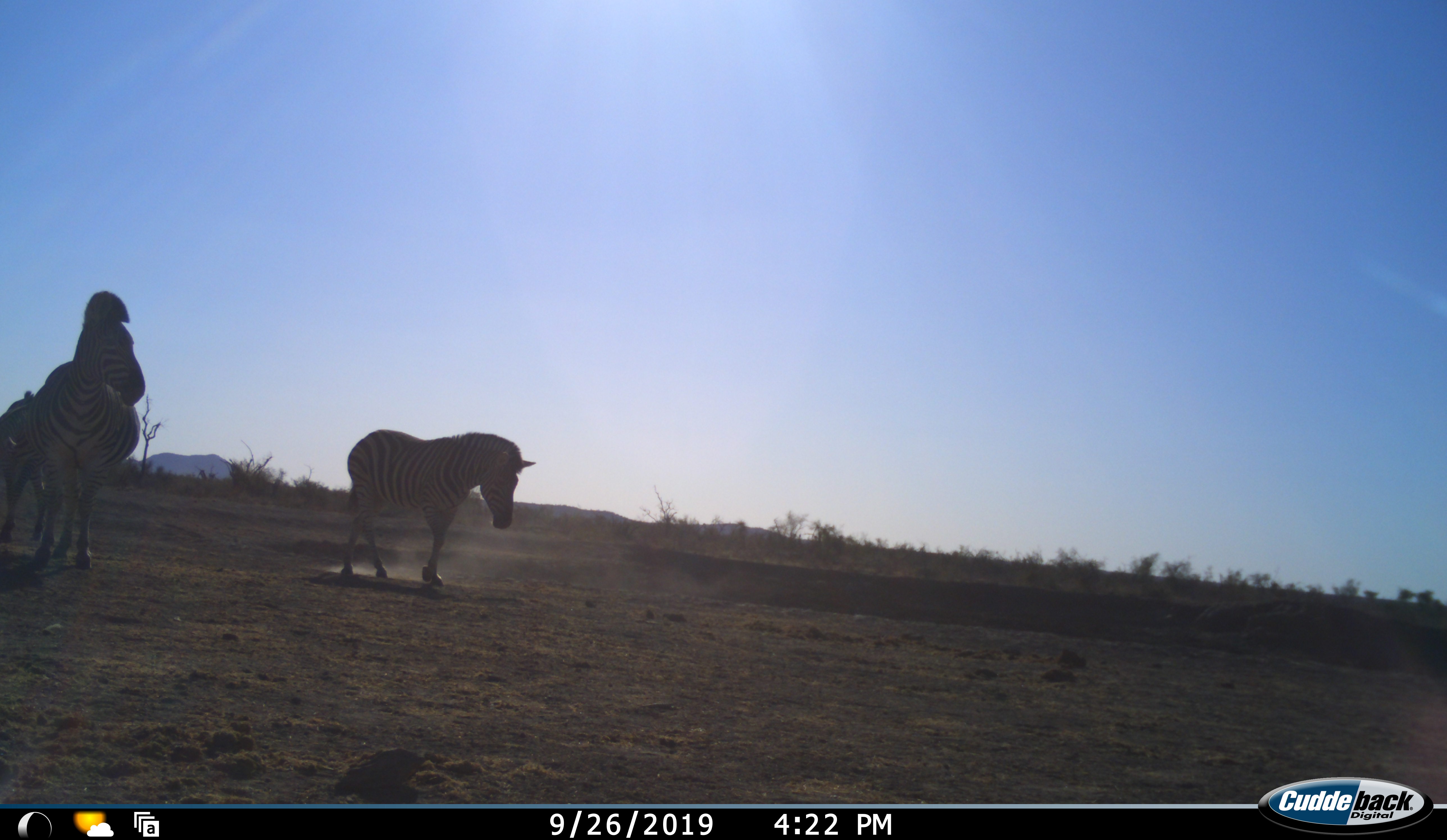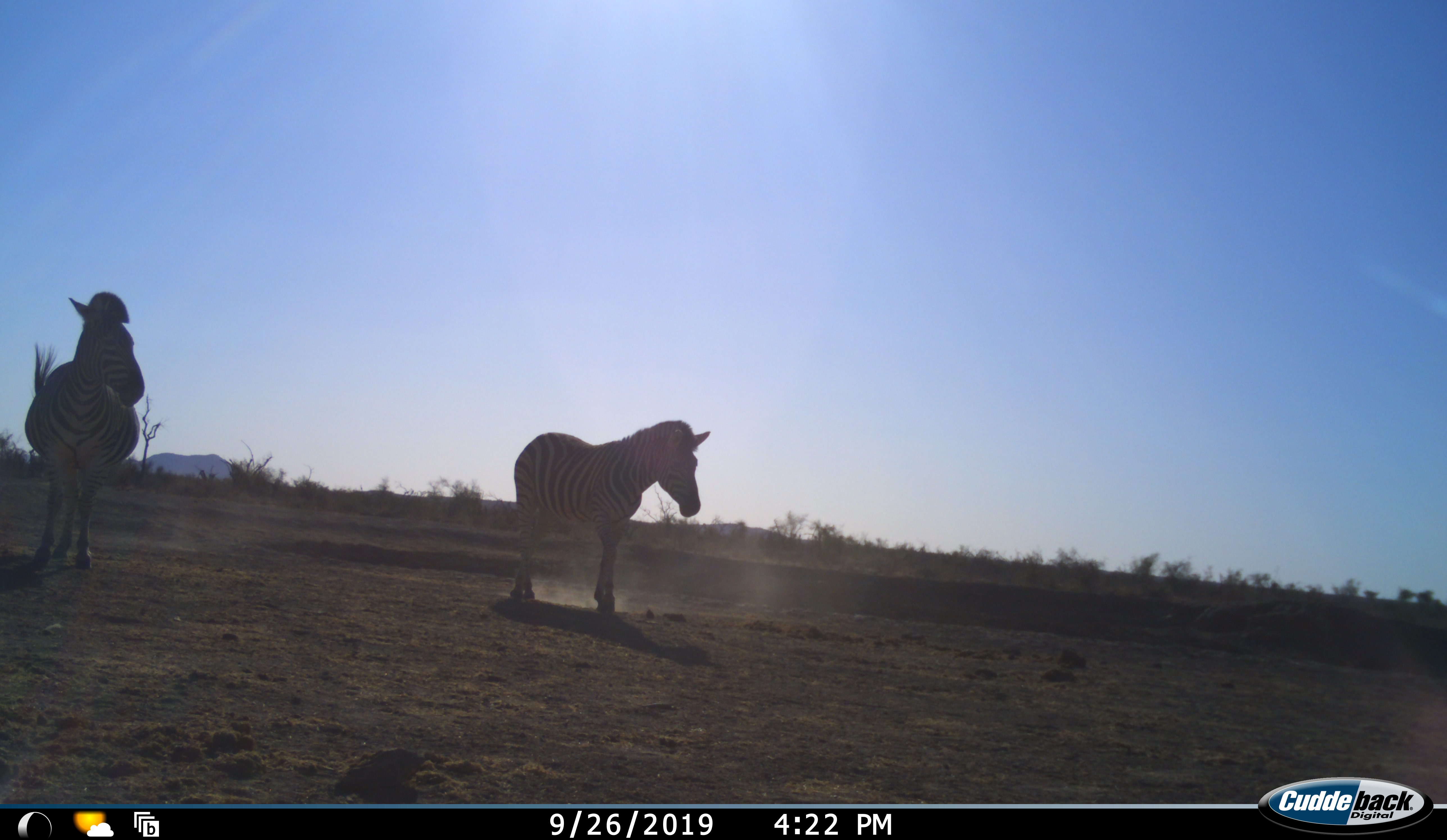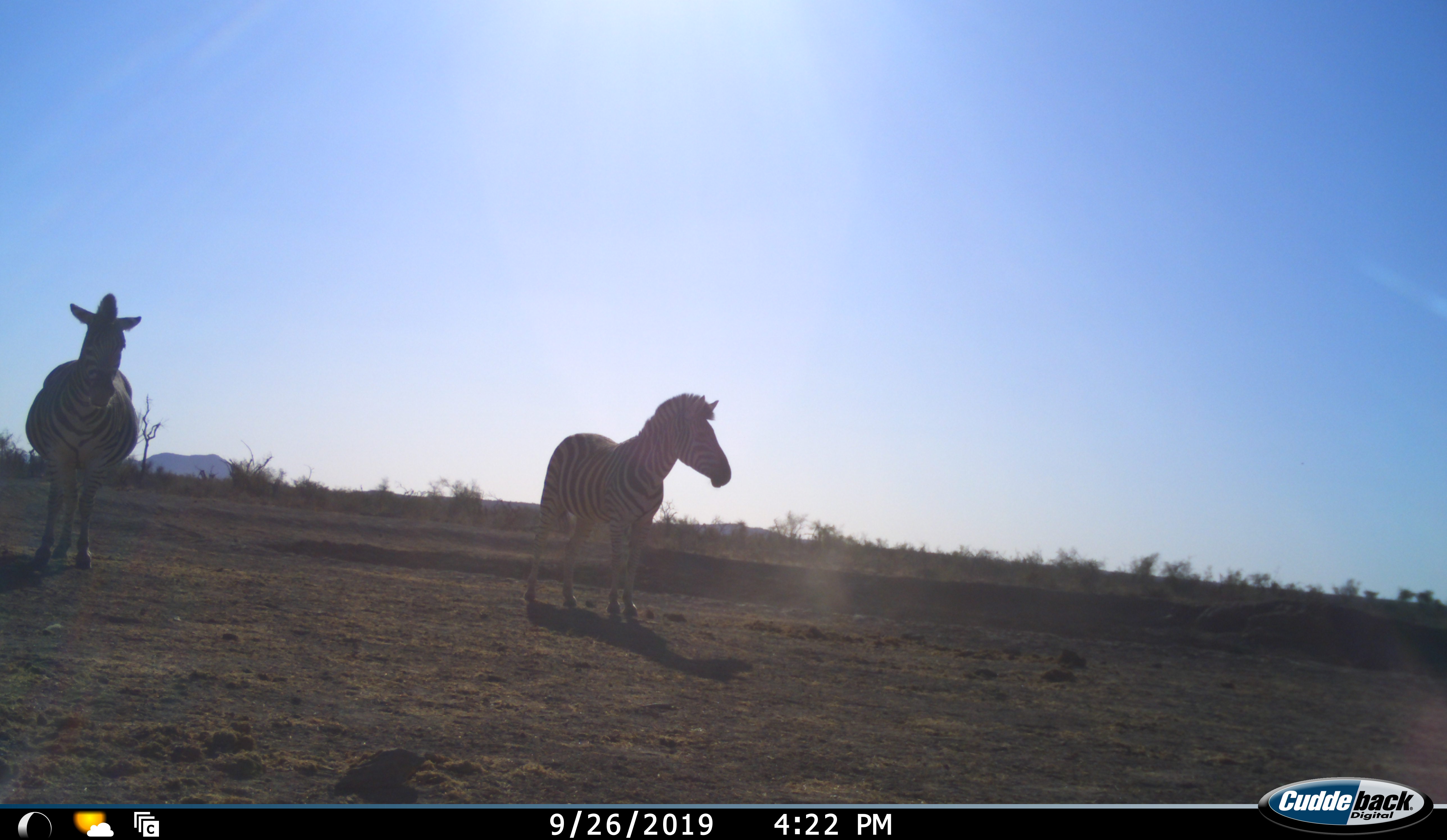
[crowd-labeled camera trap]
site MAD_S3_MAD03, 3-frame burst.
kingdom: Animalia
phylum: Chordata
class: Mammalia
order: Perissodactyla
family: Equidae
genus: Equus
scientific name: Equus quagga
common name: plains zebra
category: zebraplains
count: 2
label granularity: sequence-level